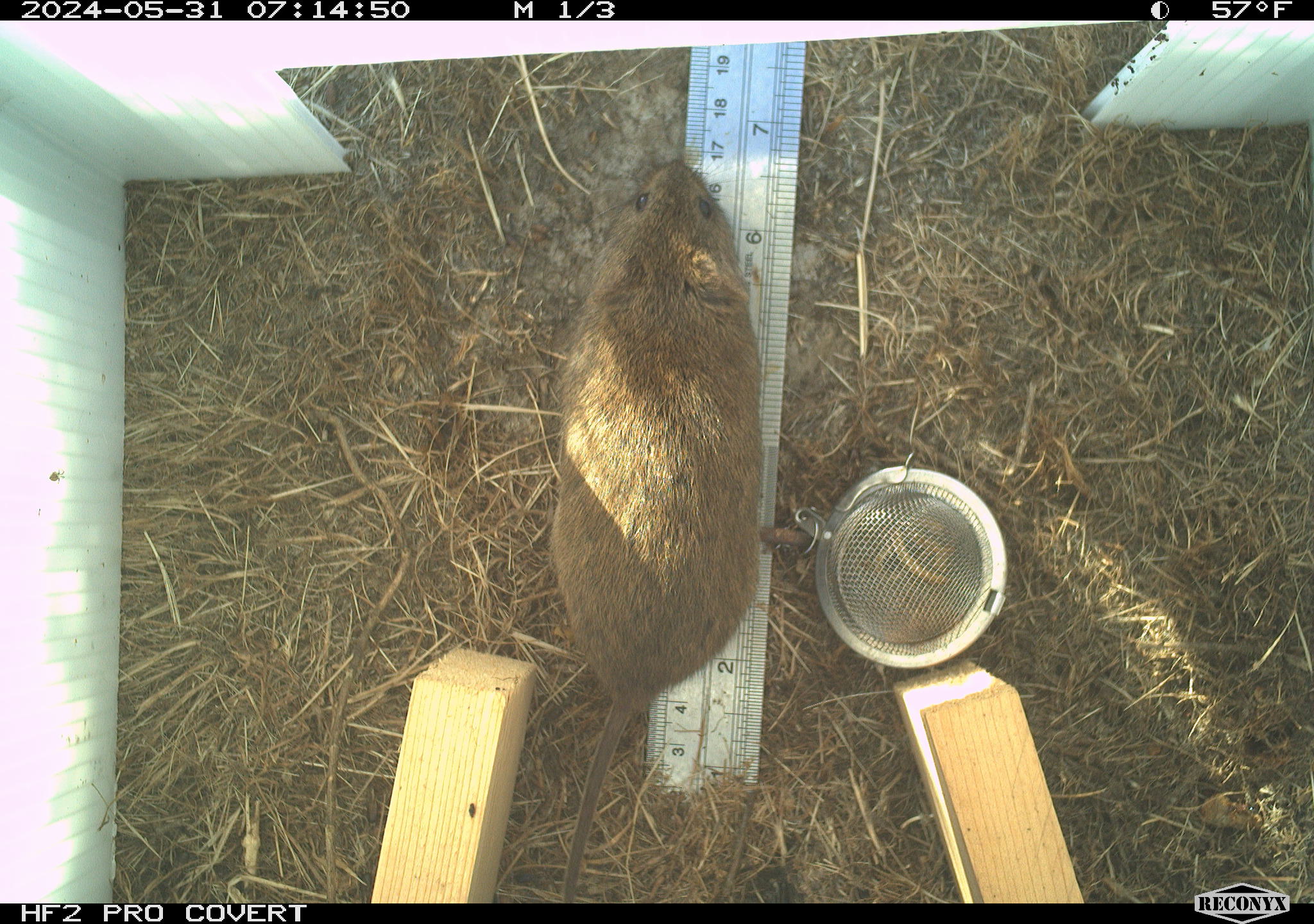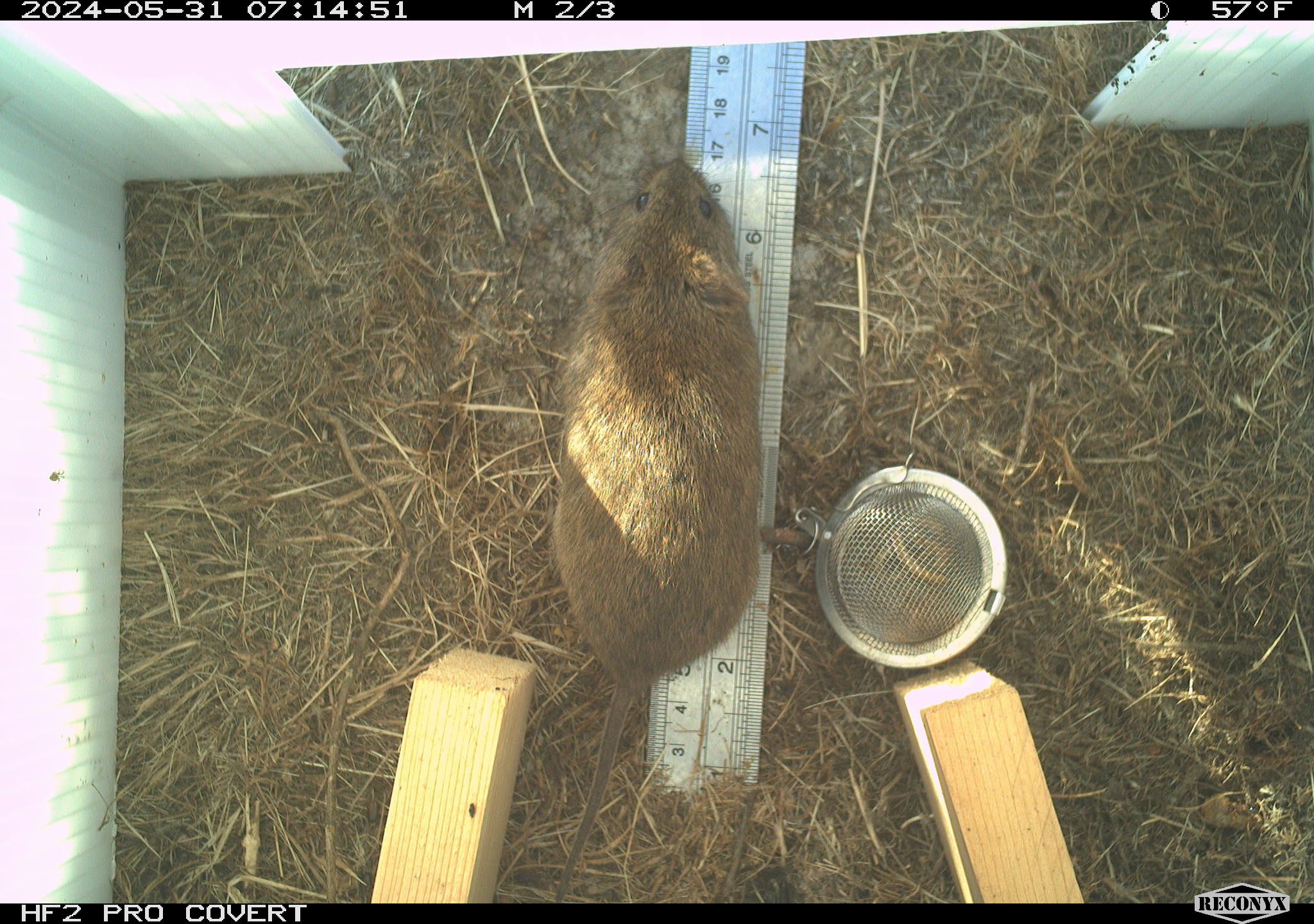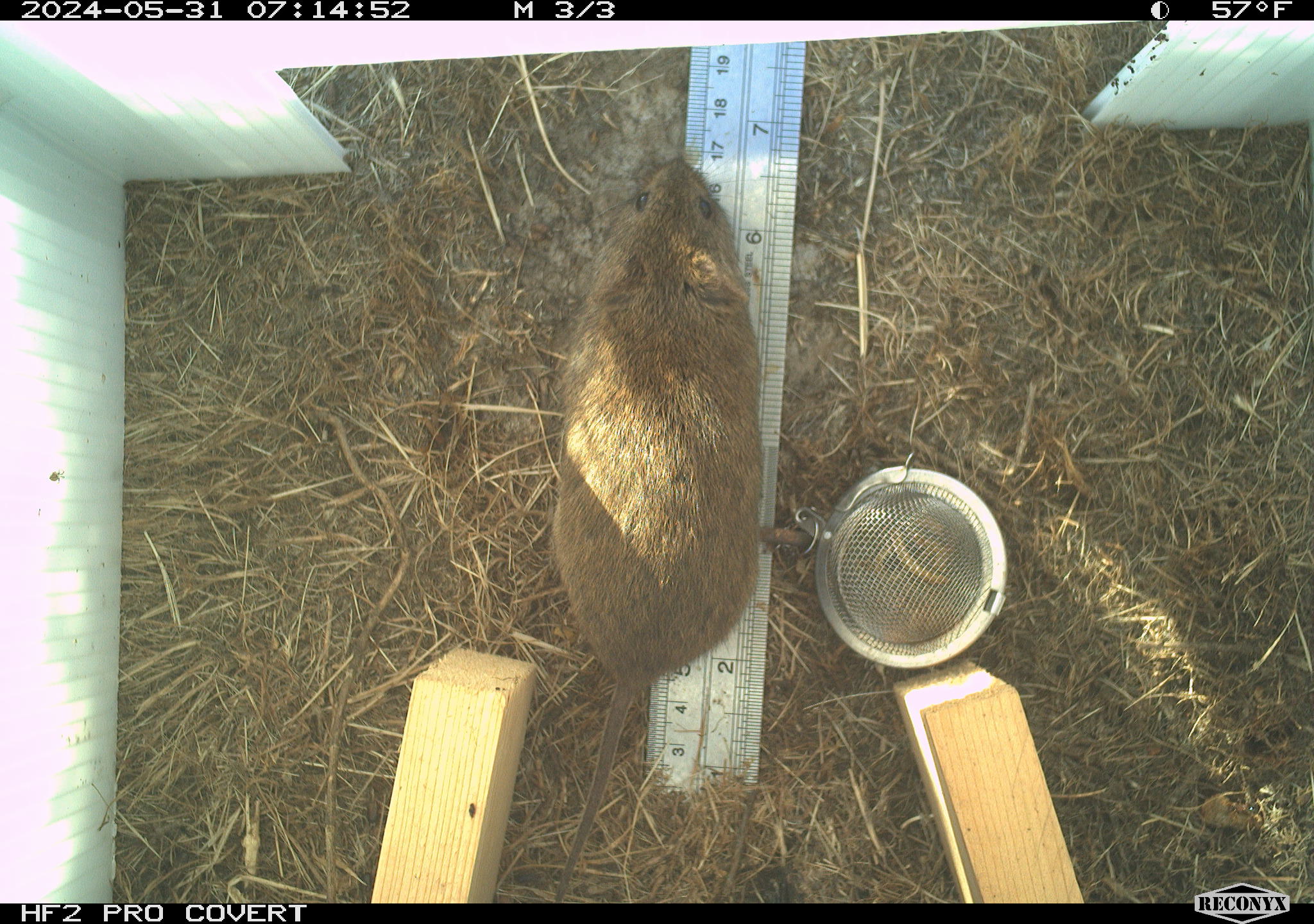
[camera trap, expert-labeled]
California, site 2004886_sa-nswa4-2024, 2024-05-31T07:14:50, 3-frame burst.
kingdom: Animalia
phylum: Chordata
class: Mammalia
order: Rodentia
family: Cricetidae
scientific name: Arvicolinae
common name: voles, lemmings, and muskrats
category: arvicolinae subfamily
Arvicolinae subfamily (voles, lemmings, and muskrats) (Arvicolinae).